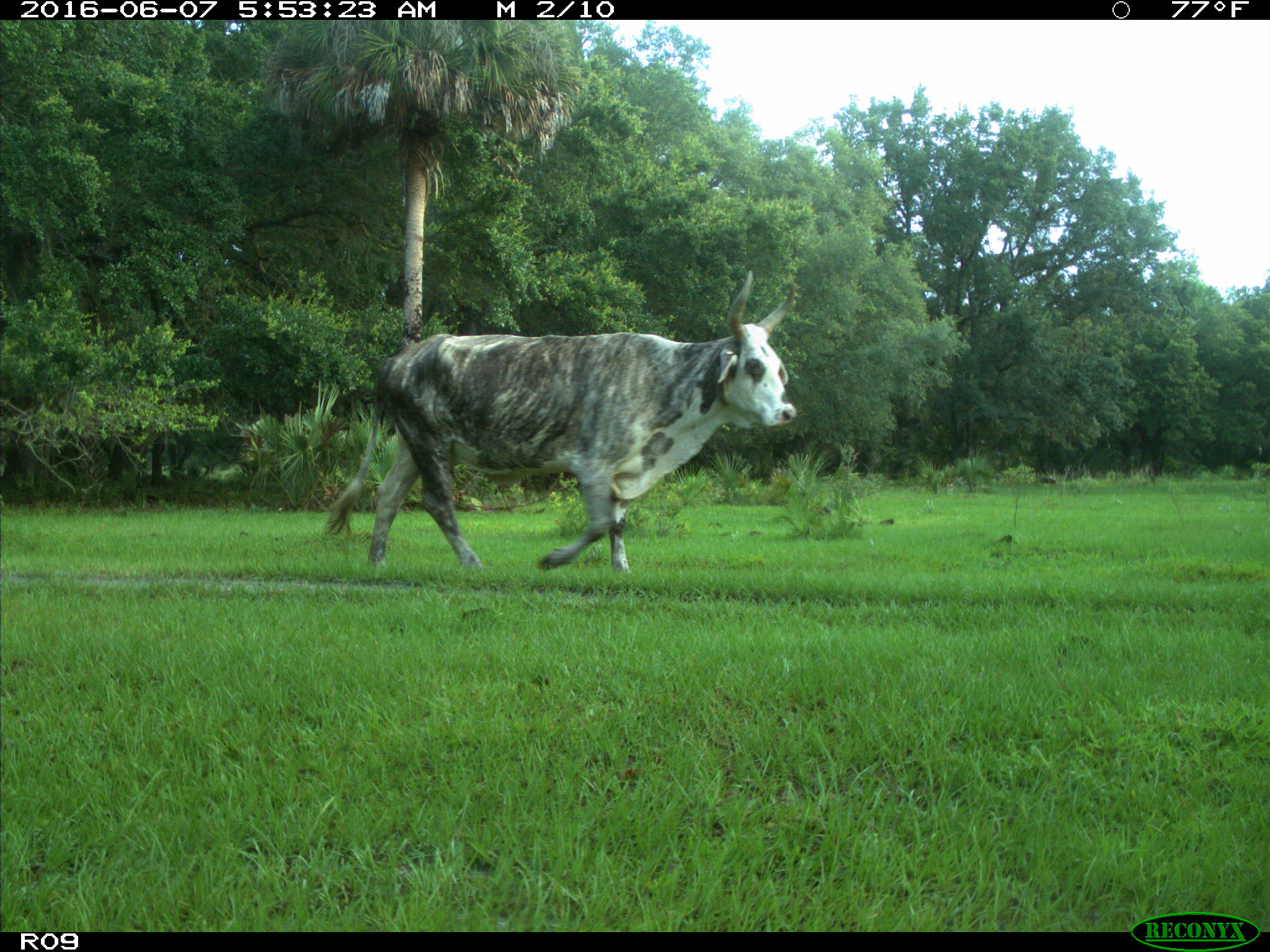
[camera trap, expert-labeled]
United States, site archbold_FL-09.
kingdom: Animalia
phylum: Chordata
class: Mammalia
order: Artiodactyla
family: Bovidae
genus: Bos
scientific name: Bos taurus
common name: domestic cow